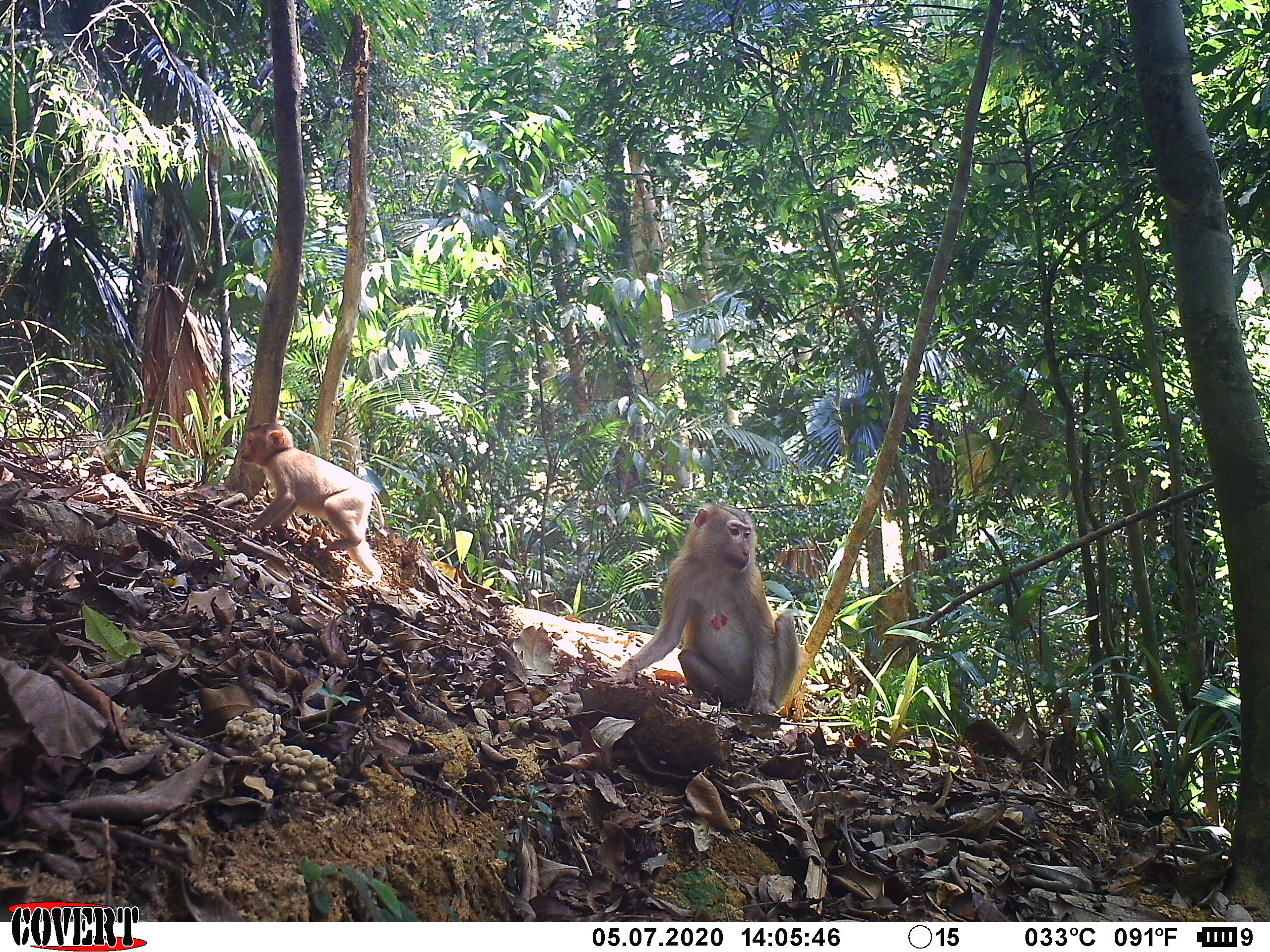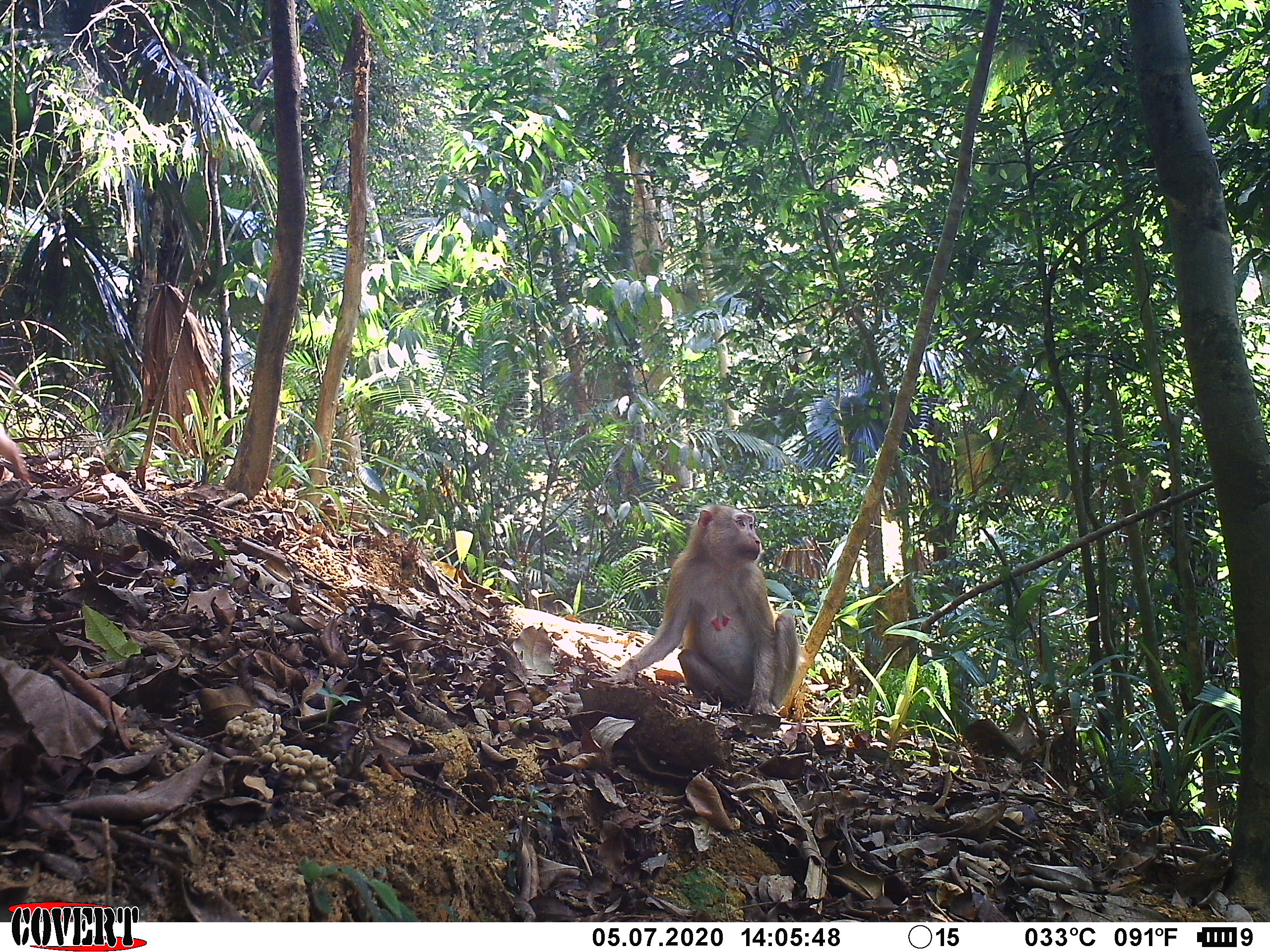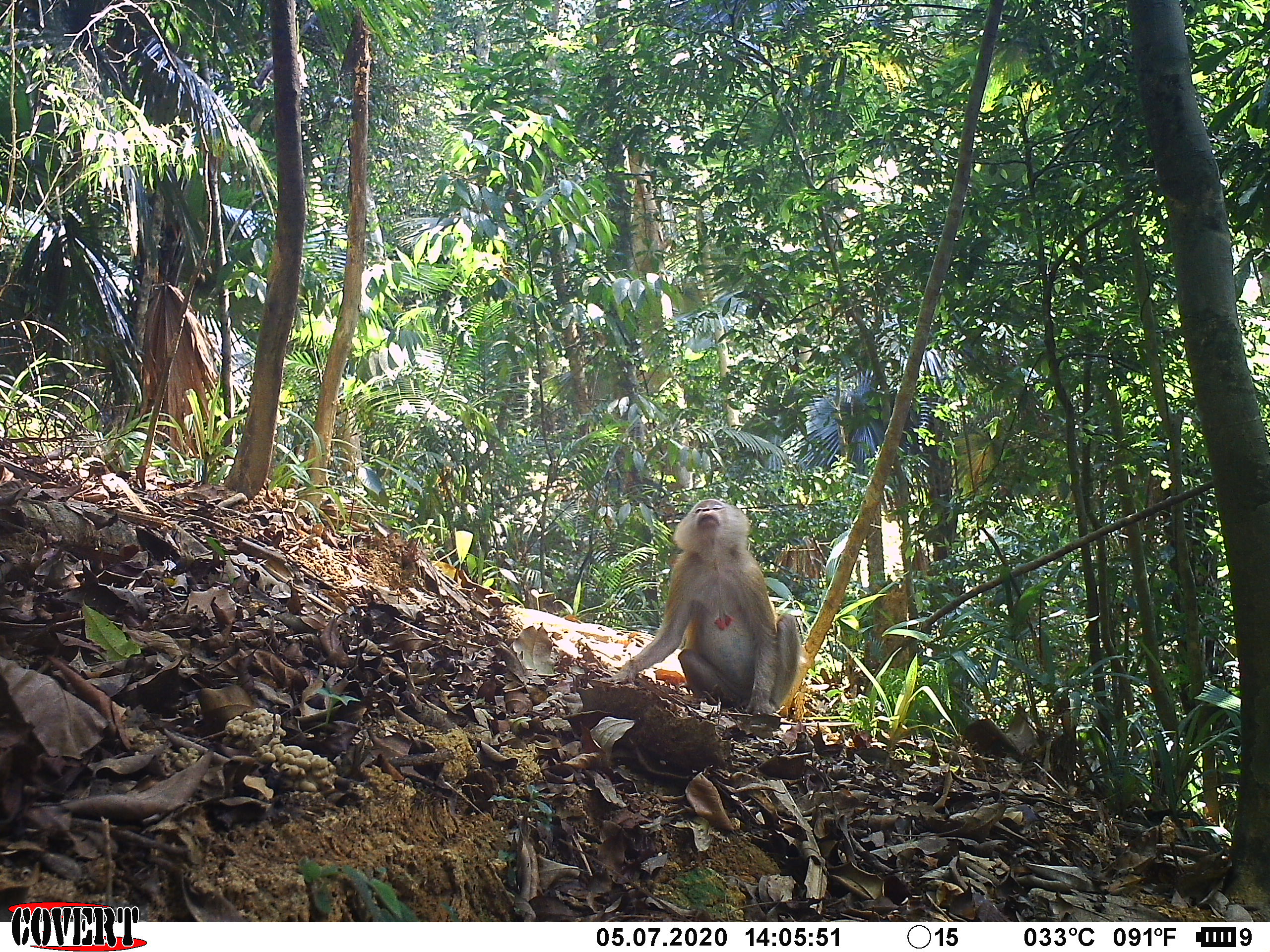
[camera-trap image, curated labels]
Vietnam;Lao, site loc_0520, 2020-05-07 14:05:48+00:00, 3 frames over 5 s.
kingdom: Animalia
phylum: Chordata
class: Mammalia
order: Primates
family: Cercopithecidae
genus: Macaca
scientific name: Macaca nemestrina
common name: pig-tailed macaque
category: pig tailed macaque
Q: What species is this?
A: Pig tailed macaque (pig-tailed macaque) (Macaca nemestrina).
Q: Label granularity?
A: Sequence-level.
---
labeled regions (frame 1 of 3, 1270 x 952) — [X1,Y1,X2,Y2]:
pig tailed macaque: [597,499,801,716]; [237,419,385,586]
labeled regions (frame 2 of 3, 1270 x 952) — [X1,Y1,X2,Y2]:
pig tailed macaque: [598,501,800,715]; [0,418,31,487]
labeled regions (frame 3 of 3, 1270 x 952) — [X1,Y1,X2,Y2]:
pig tailed macaque: [598,497,800,716]